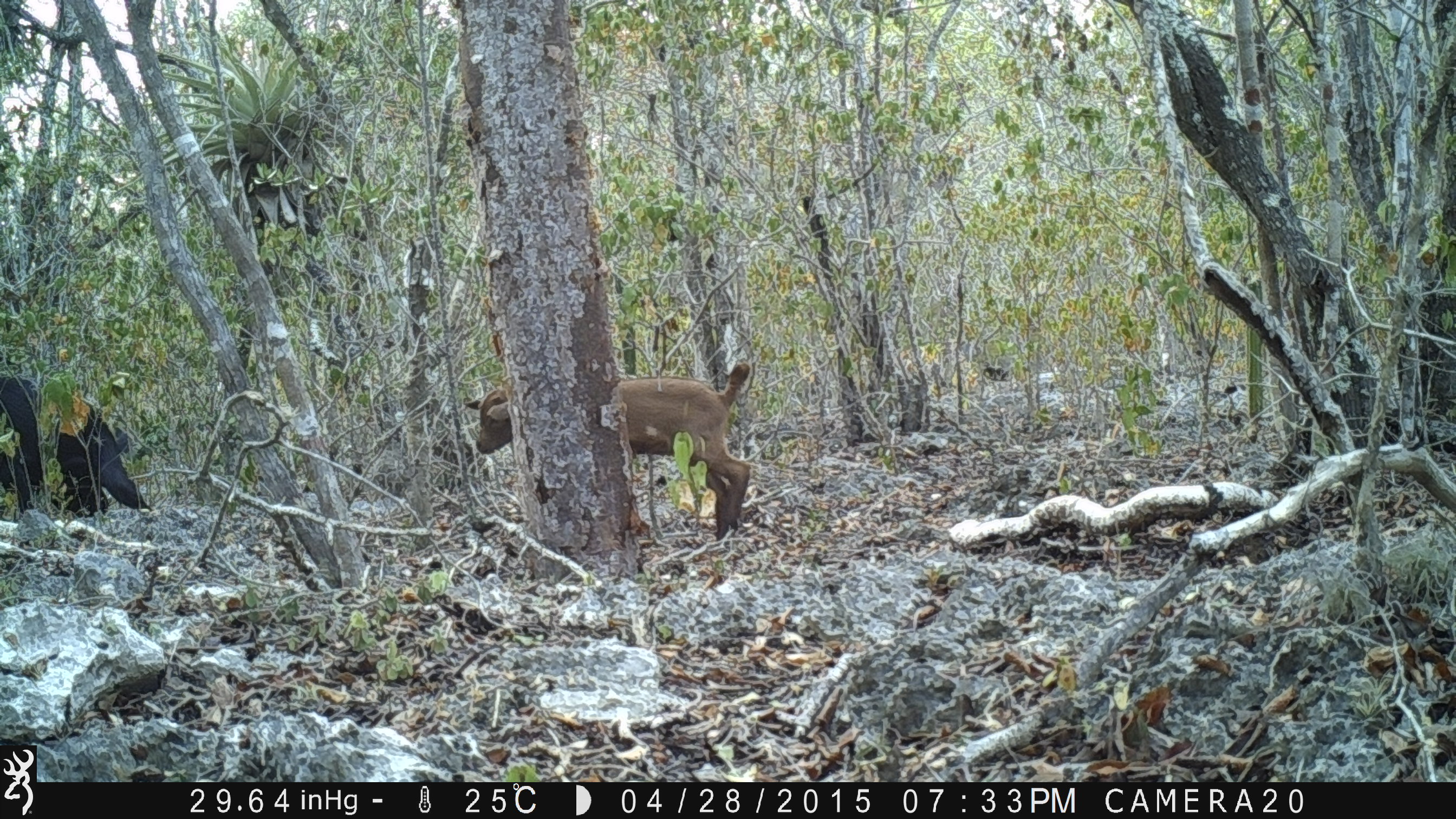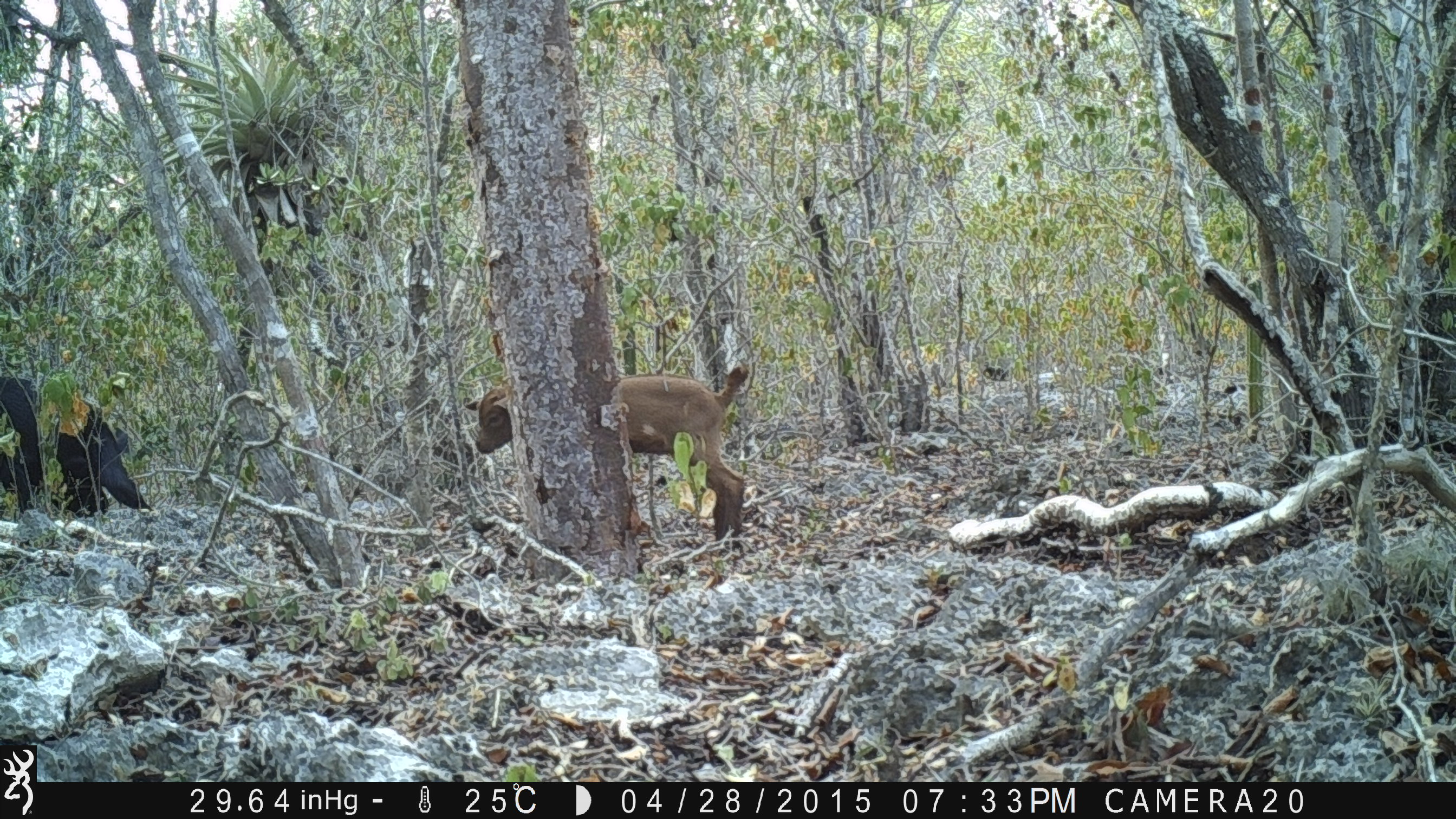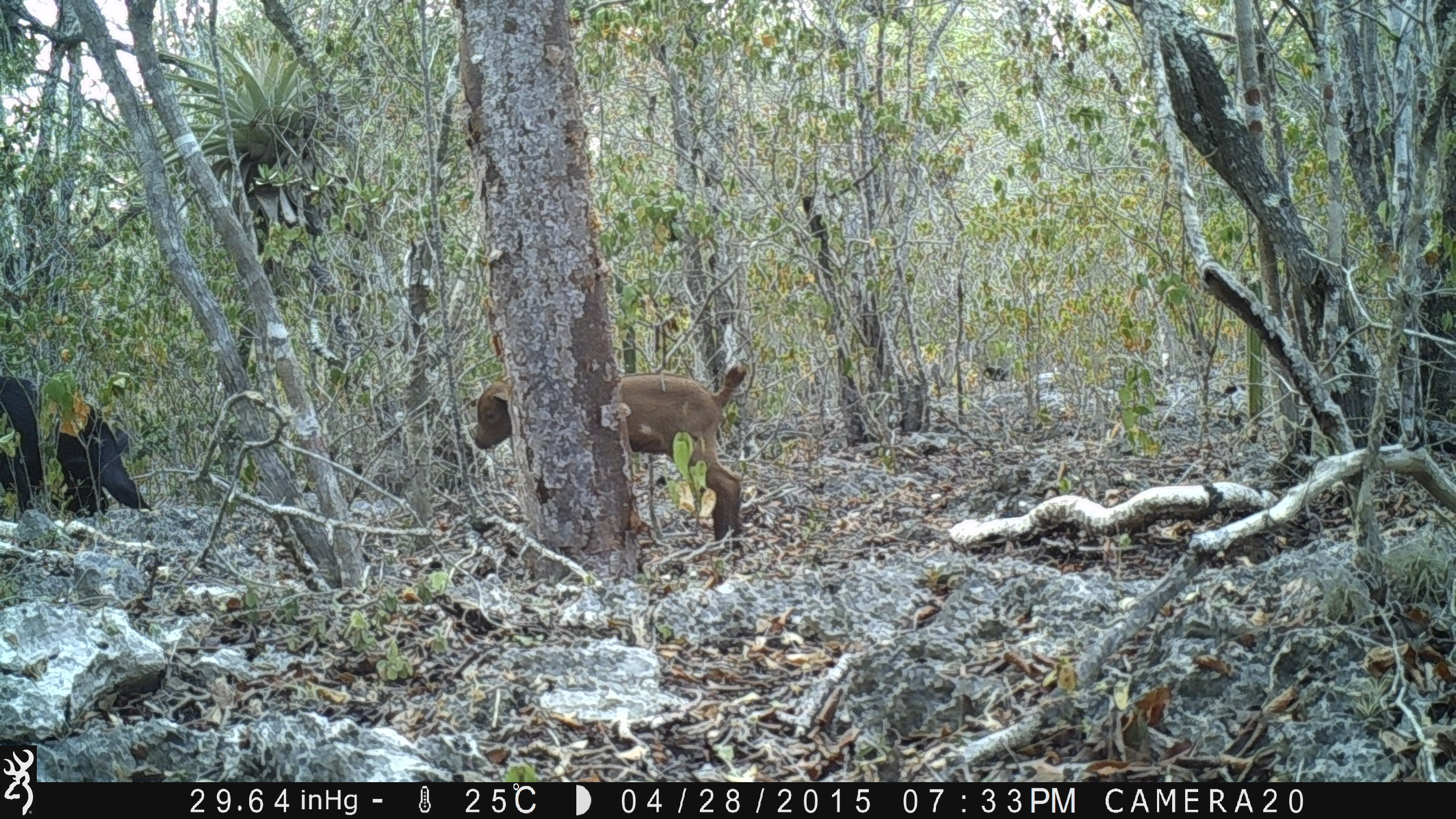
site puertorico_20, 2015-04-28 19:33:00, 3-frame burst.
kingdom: Animalia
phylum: Chordata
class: Mammalia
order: Artiodactyla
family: Bovidae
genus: Capra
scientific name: Capra hircus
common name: goat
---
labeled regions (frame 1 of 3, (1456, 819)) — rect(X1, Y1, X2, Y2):
goat: rect(454, 366, 752, 542); rect(3, 369, 151, 523)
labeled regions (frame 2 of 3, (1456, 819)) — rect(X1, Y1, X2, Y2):
goat: rect(452, 367, 750, 549); rect(8, 369, 149, 522)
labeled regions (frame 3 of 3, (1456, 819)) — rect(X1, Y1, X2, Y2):
goat: rect(460, 367, 746, 549); rect(2, 369, 148, 523)